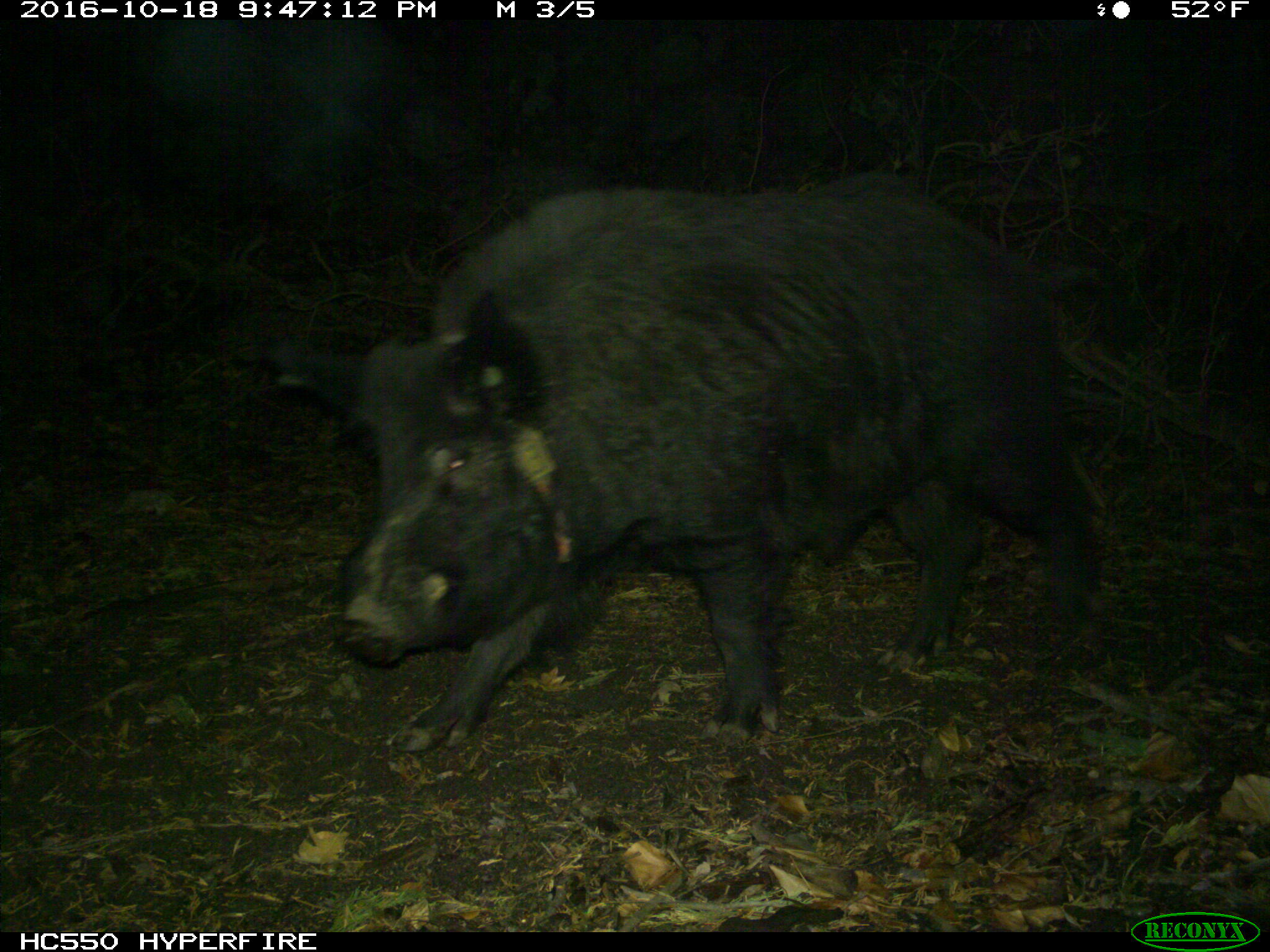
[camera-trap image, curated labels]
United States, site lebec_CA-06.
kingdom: Animalia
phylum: Chordata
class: Mammalia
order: Artiodactyla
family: Suidae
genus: Sus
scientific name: Sus scrofa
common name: wild boar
Sus scrofa (wild boar).